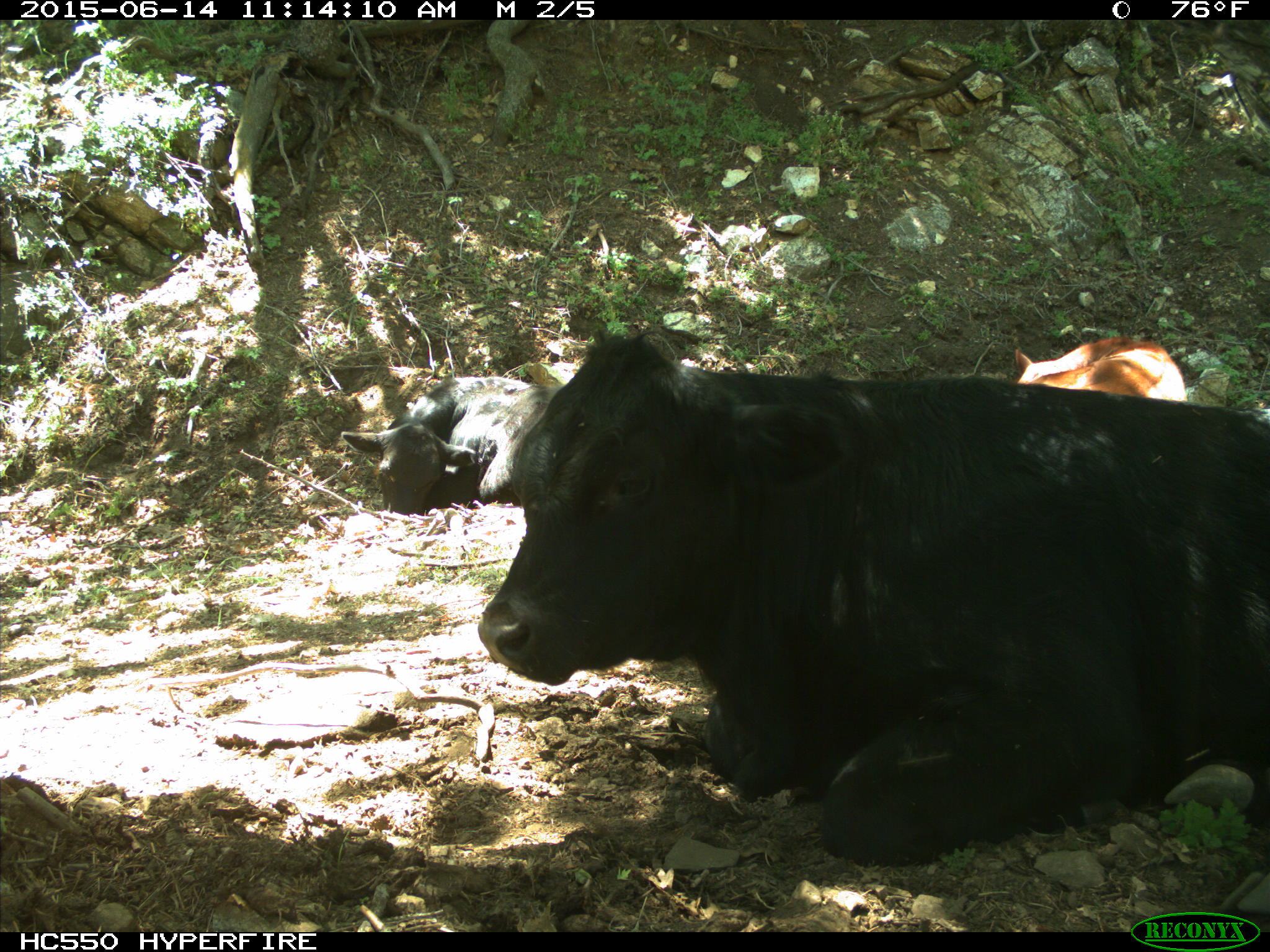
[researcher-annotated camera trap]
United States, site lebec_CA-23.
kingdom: Animalia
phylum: Chordata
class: Mammalia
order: Artiodactyla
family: Bovidae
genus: Bos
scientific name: Bos taurus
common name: domestic cow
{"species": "Bos taurus (domestic cow)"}